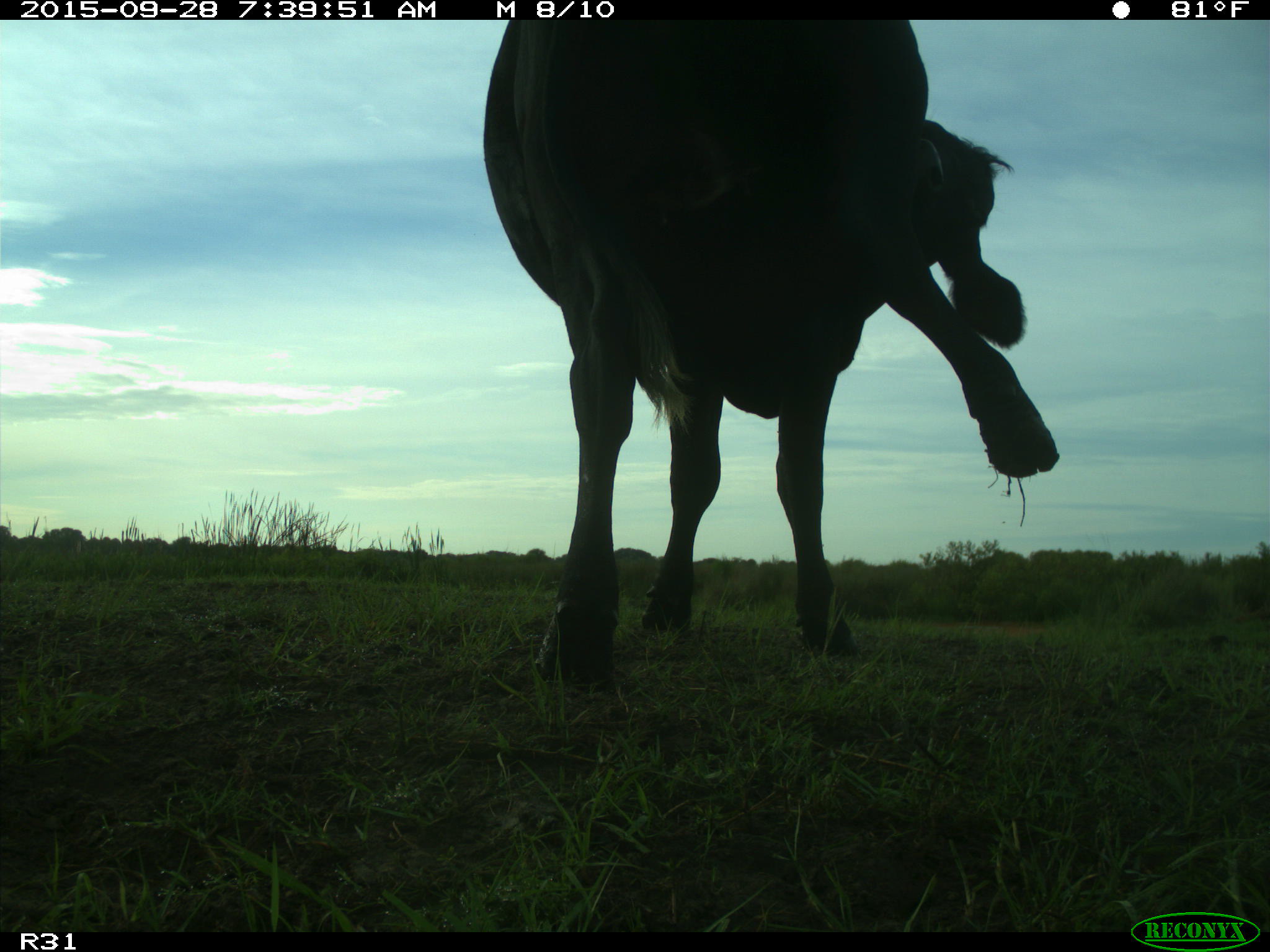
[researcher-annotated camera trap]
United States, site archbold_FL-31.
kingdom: Animalia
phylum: Chordata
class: Mammalia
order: Artiodactyla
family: Bovidae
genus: Bos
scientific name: Bos taurus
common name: domestic cow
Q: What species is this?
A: Bos taurus (domestic cow).